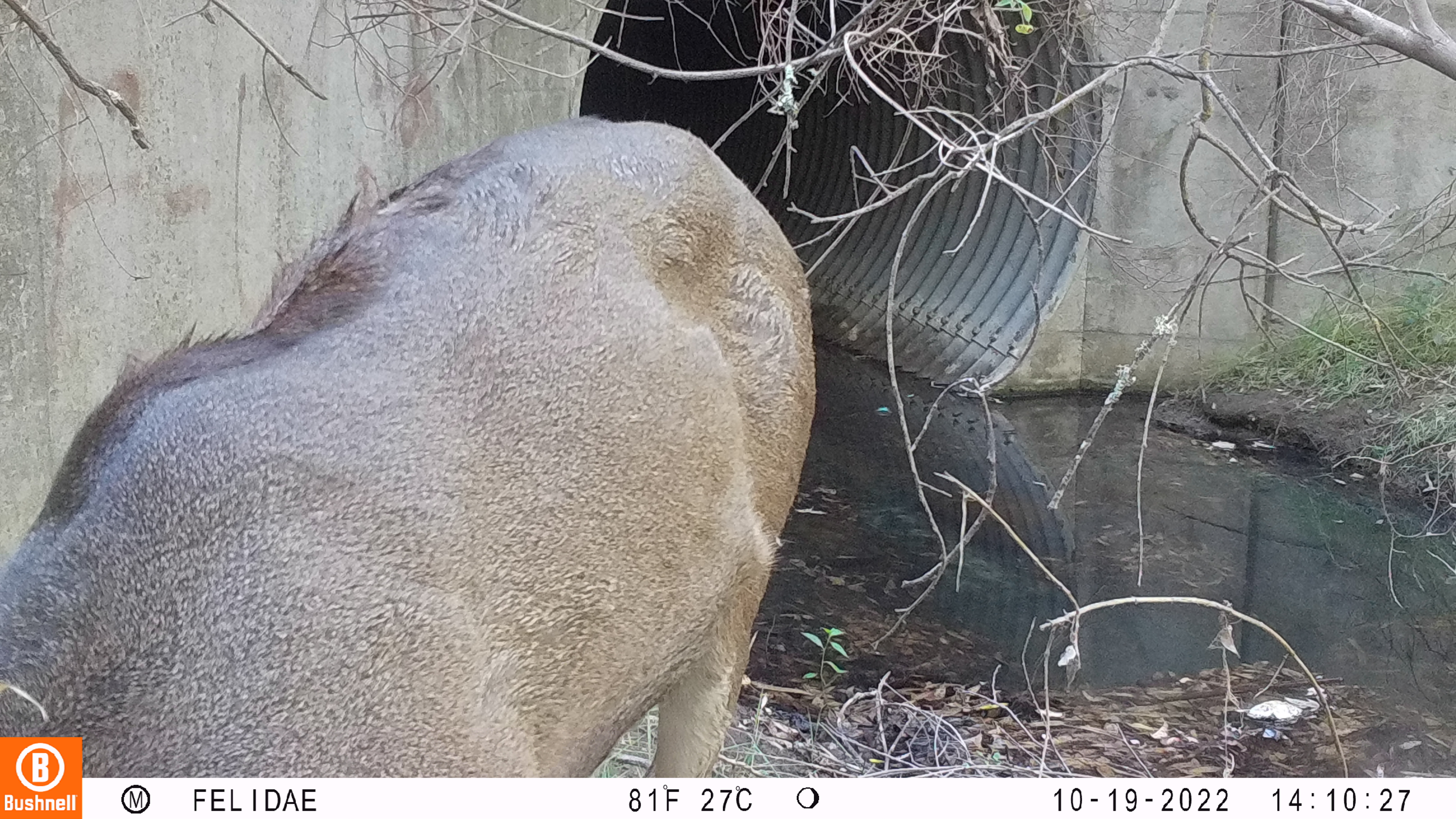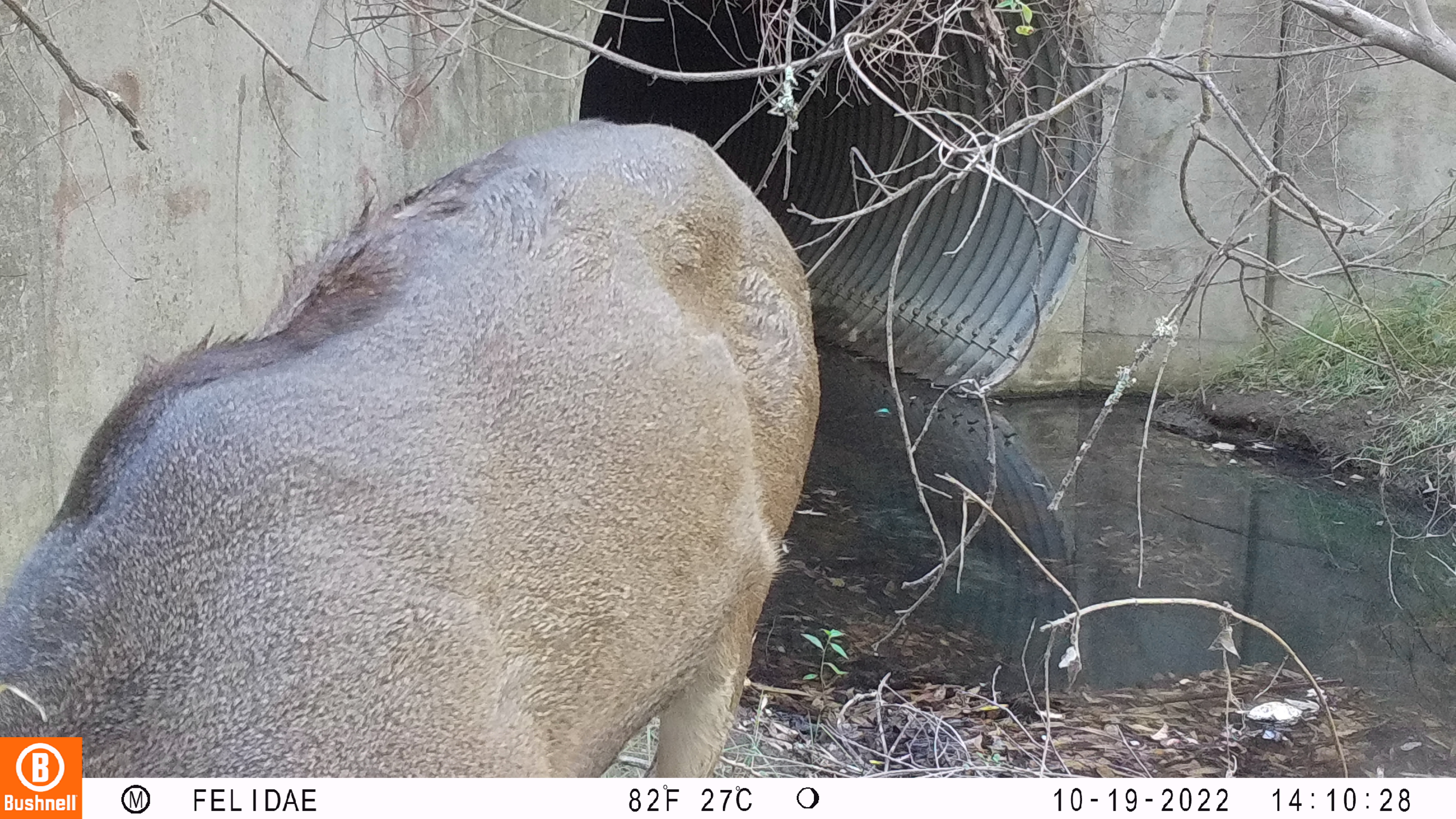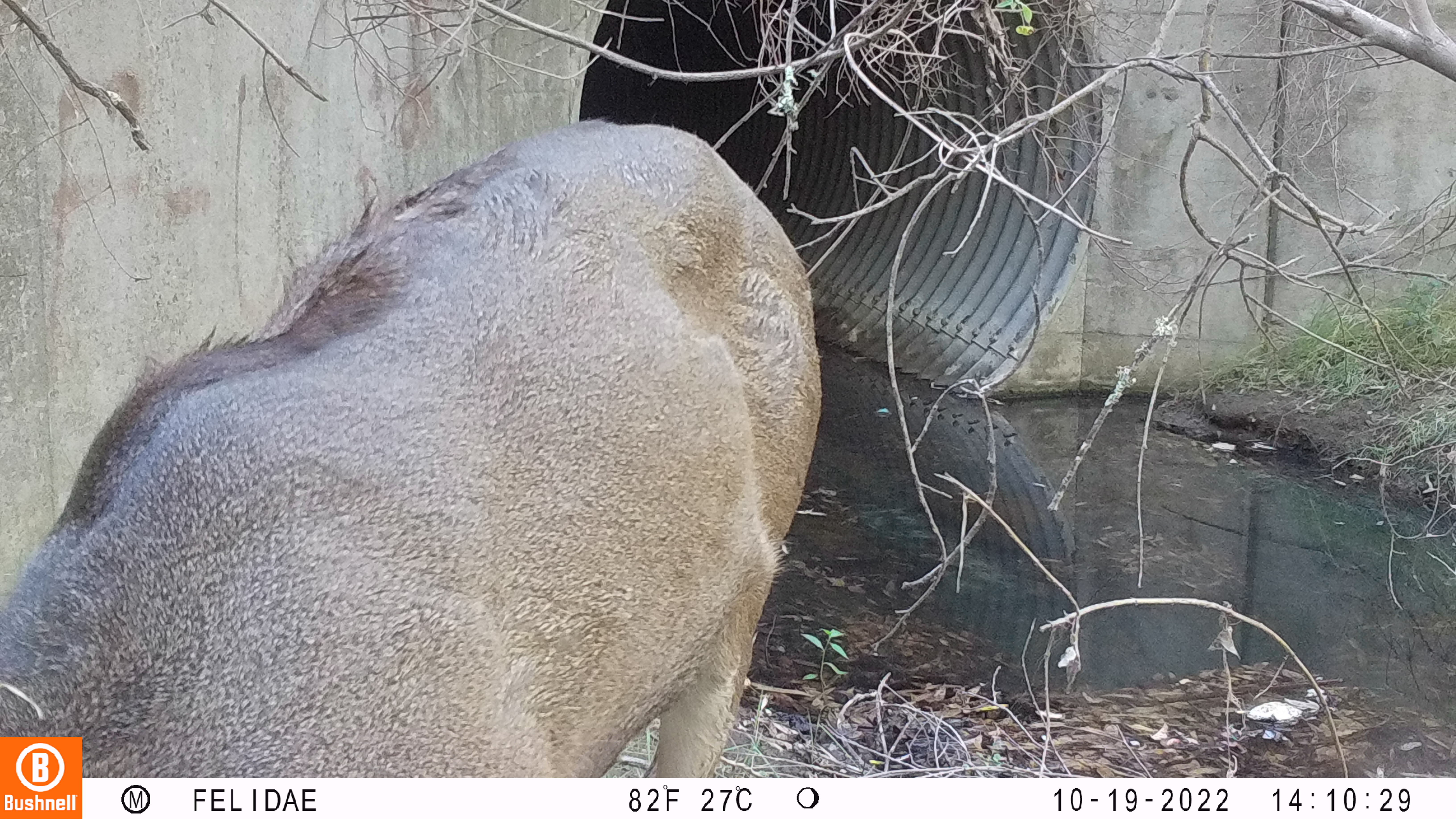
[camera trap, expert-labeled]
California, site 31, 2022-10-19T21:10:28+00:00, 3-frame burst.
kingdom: Animalia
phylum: Chordata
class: Mammalia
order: Artiodactyla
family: Cervidae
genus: Odocoileus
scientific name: Odocoileus hemionus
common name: mule deer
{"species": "mule deer (Odocoileus hemionus)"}